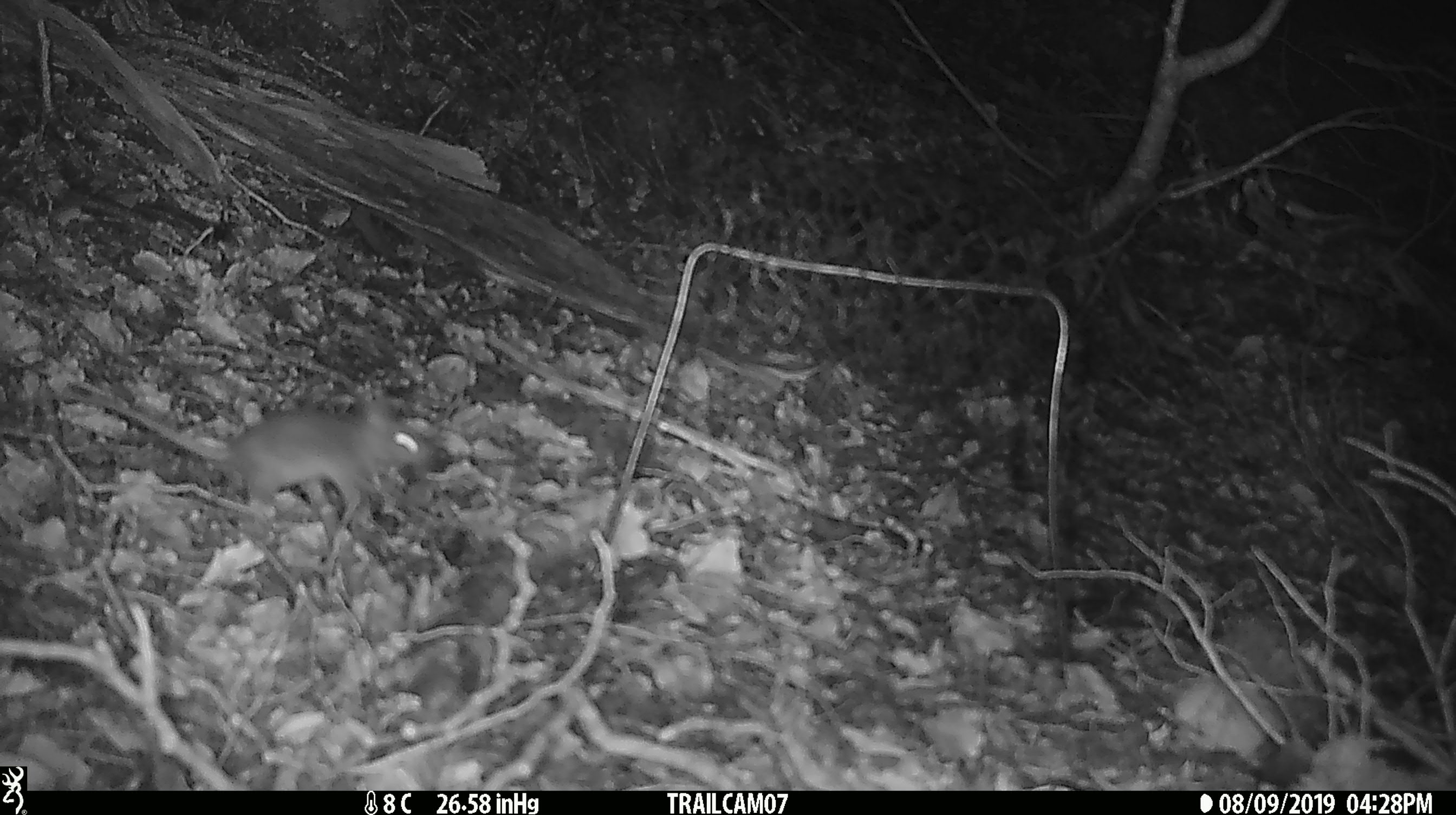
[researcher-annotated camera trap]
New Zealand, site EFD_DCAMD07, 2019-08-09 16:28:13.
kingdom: Animalia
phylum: Chordata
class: Mammalia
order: Rodentia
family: Muridae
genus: Mus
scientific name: Mus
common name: mouse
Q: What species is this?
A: Mouse (Mus).